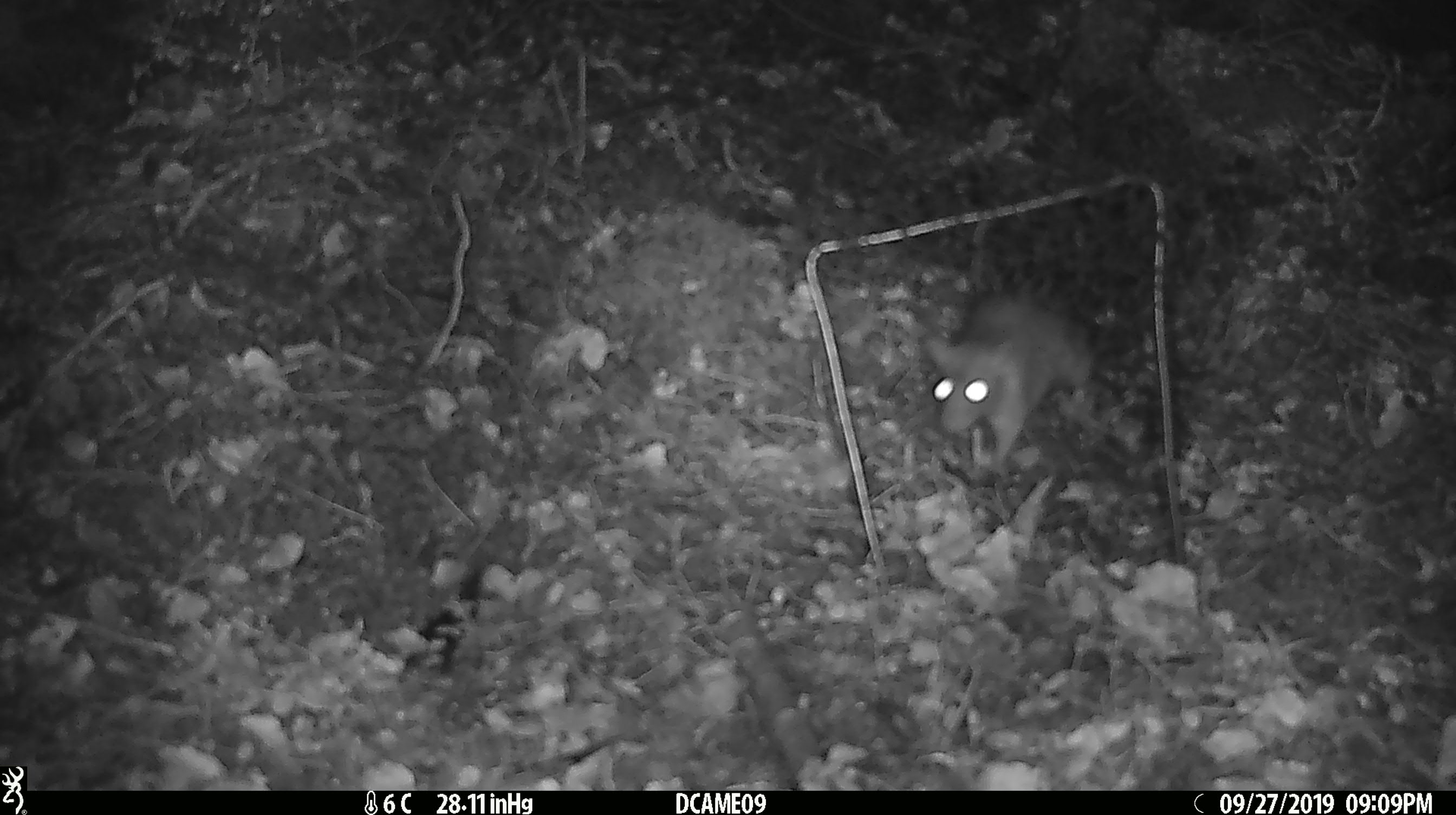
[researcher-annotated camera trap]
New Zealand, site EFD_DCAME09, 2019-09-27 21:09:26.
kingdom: Animalia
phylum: Chordata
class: Mammalia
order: Rodentia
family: Muridae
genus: Rattus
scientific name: Rattus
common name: rat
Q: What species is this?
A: Rat (Rattus).